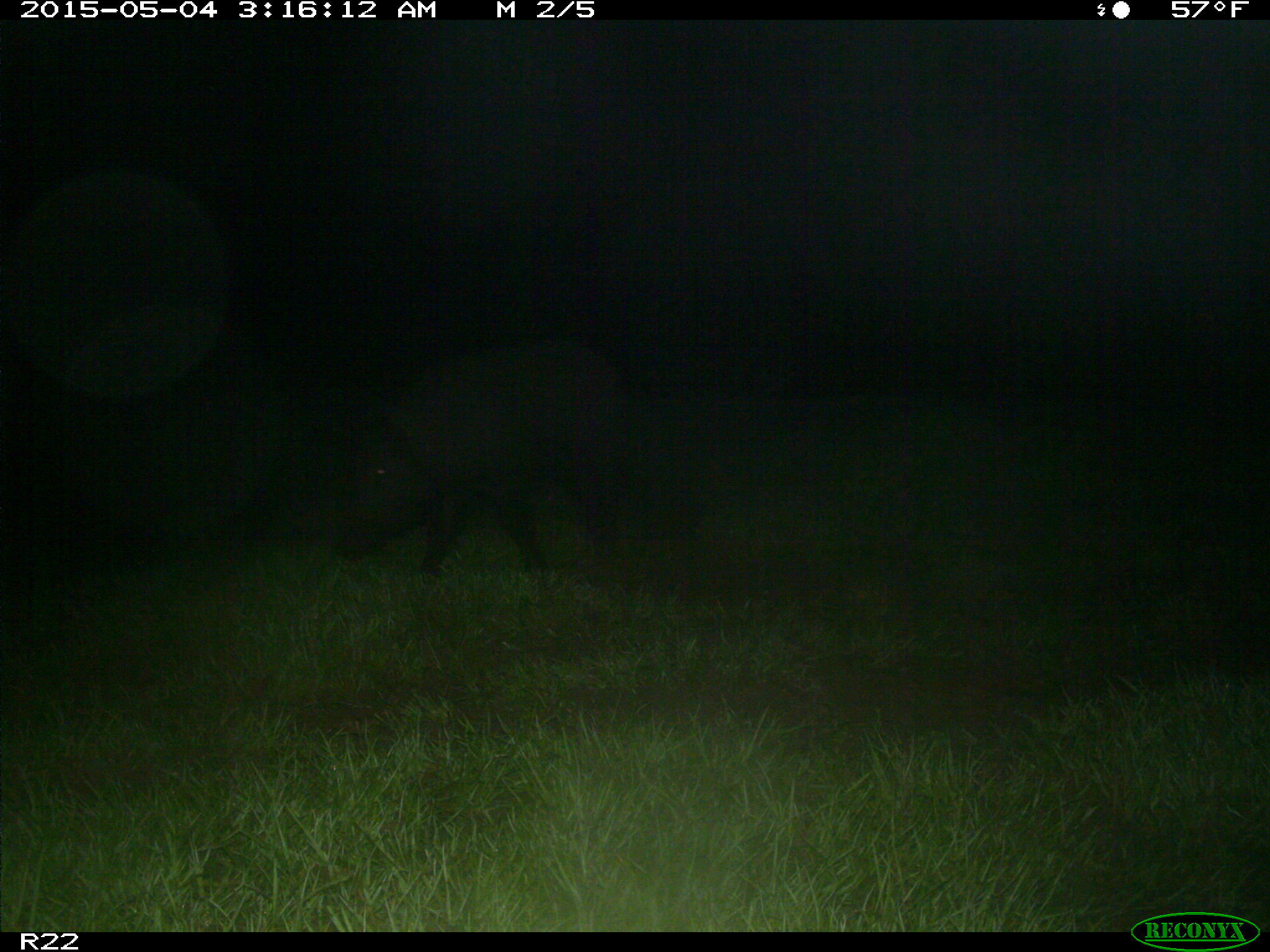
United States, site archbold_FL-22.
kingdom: Animalia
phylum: Chordata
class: Mammalia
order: Artiodactyla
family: Suidae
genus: Sus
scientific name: Sus scrofa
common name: wild boar